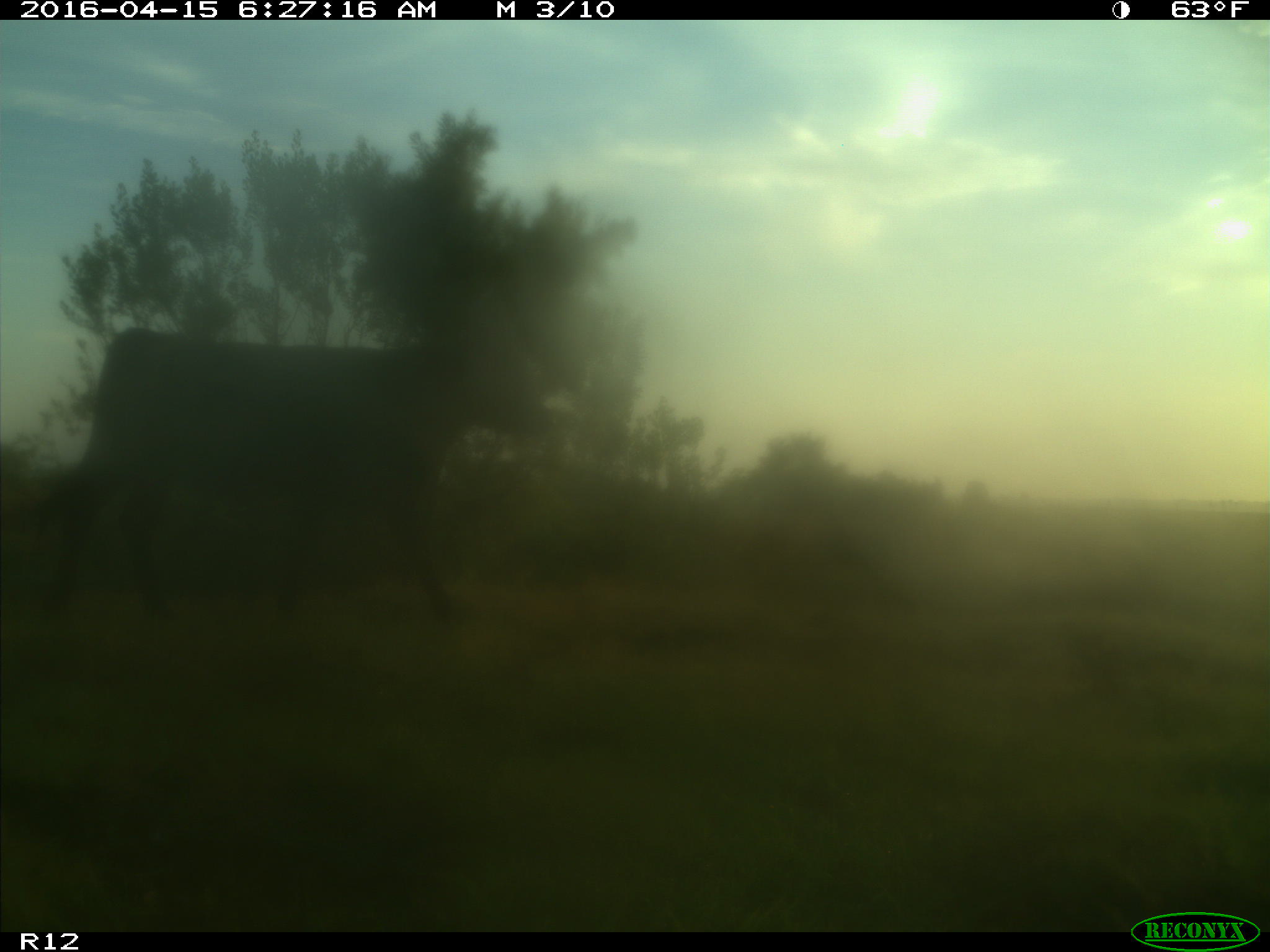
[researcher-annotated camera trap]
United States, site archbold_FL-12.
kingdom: Animalia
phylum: Chordata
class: Mammalia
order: Artiodactyla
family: Bovidae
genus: Bos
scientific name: Bos taurus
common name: domestic cow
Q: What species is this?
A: Bos taurus (domestic cow).